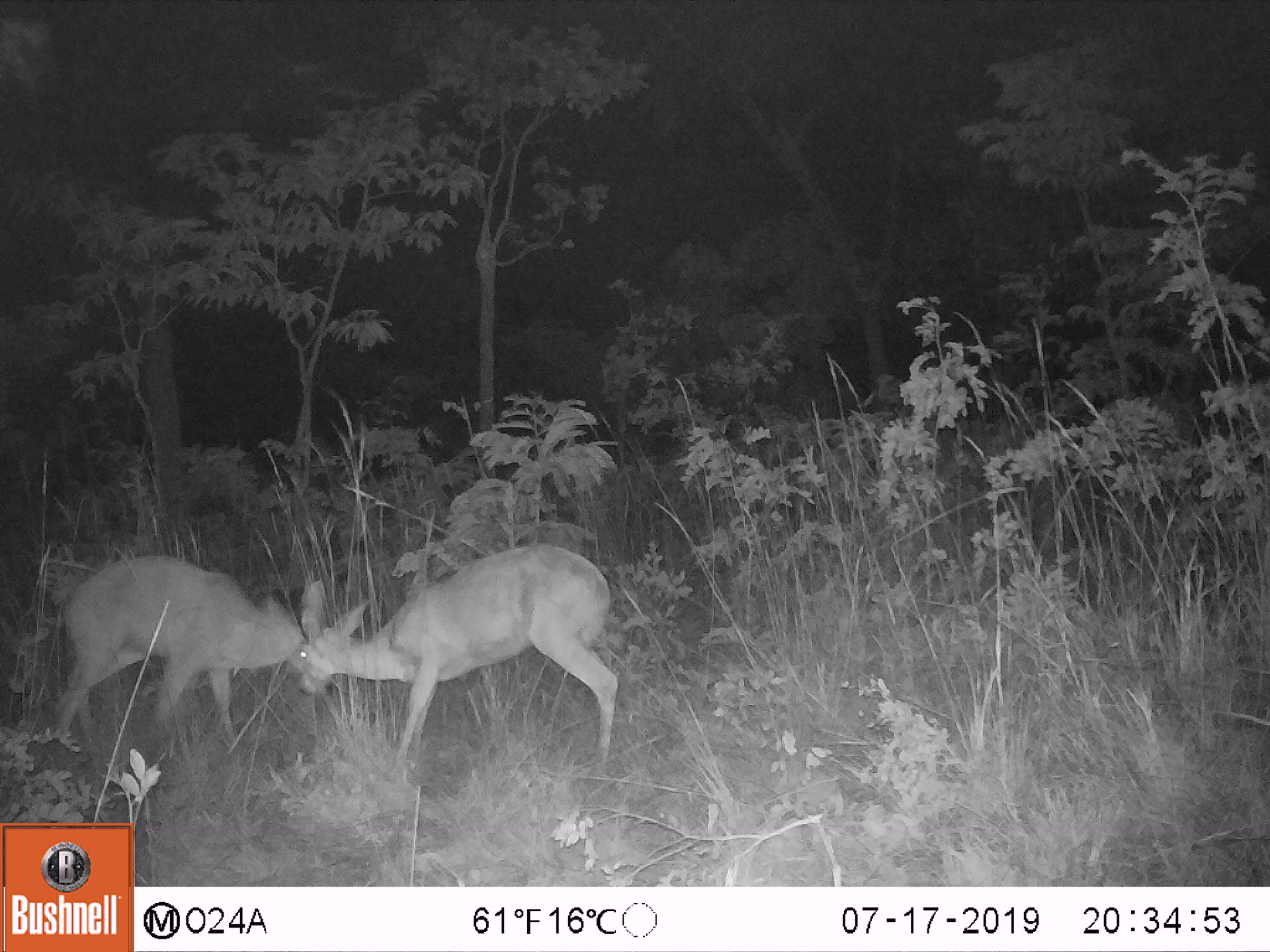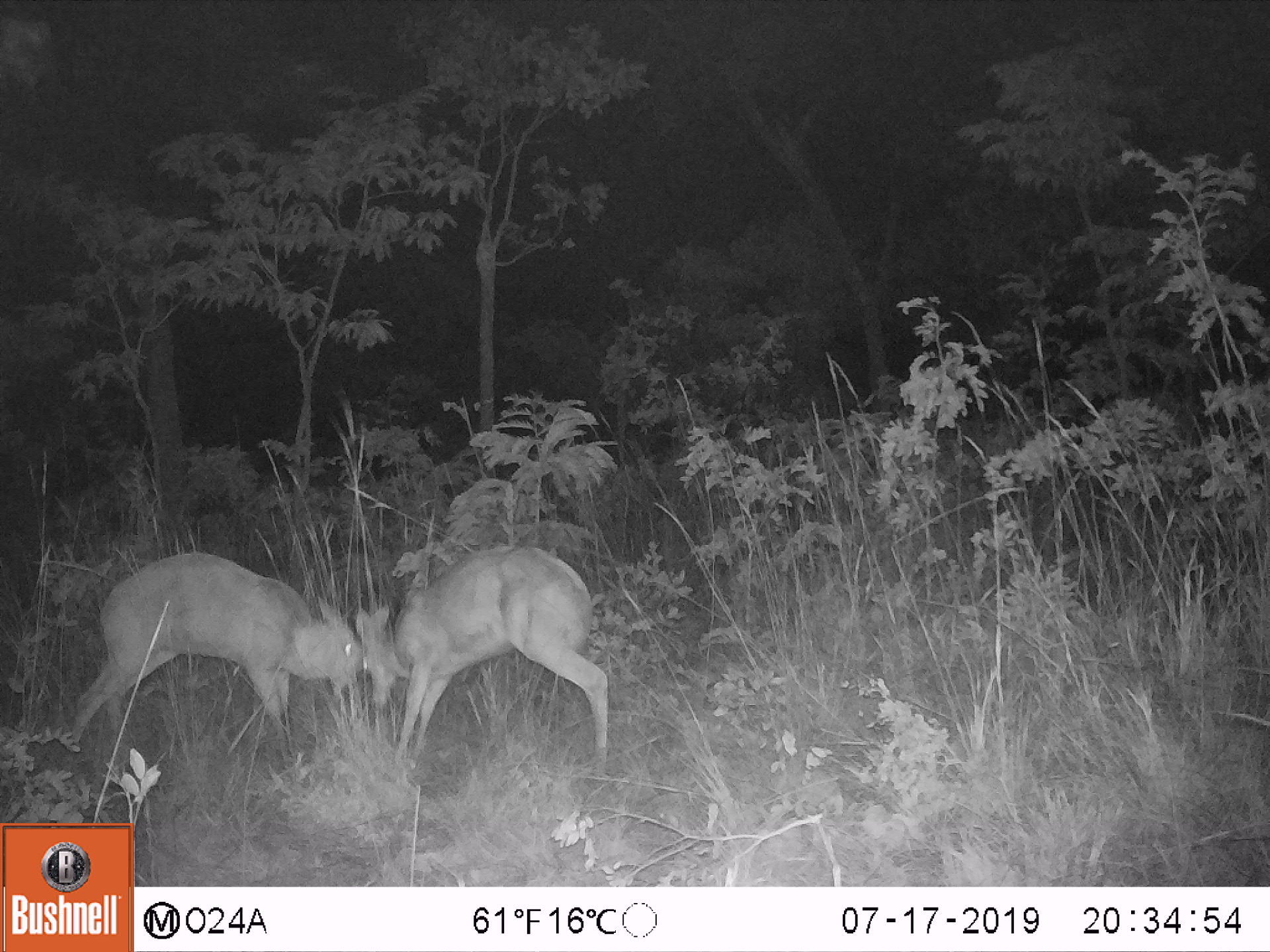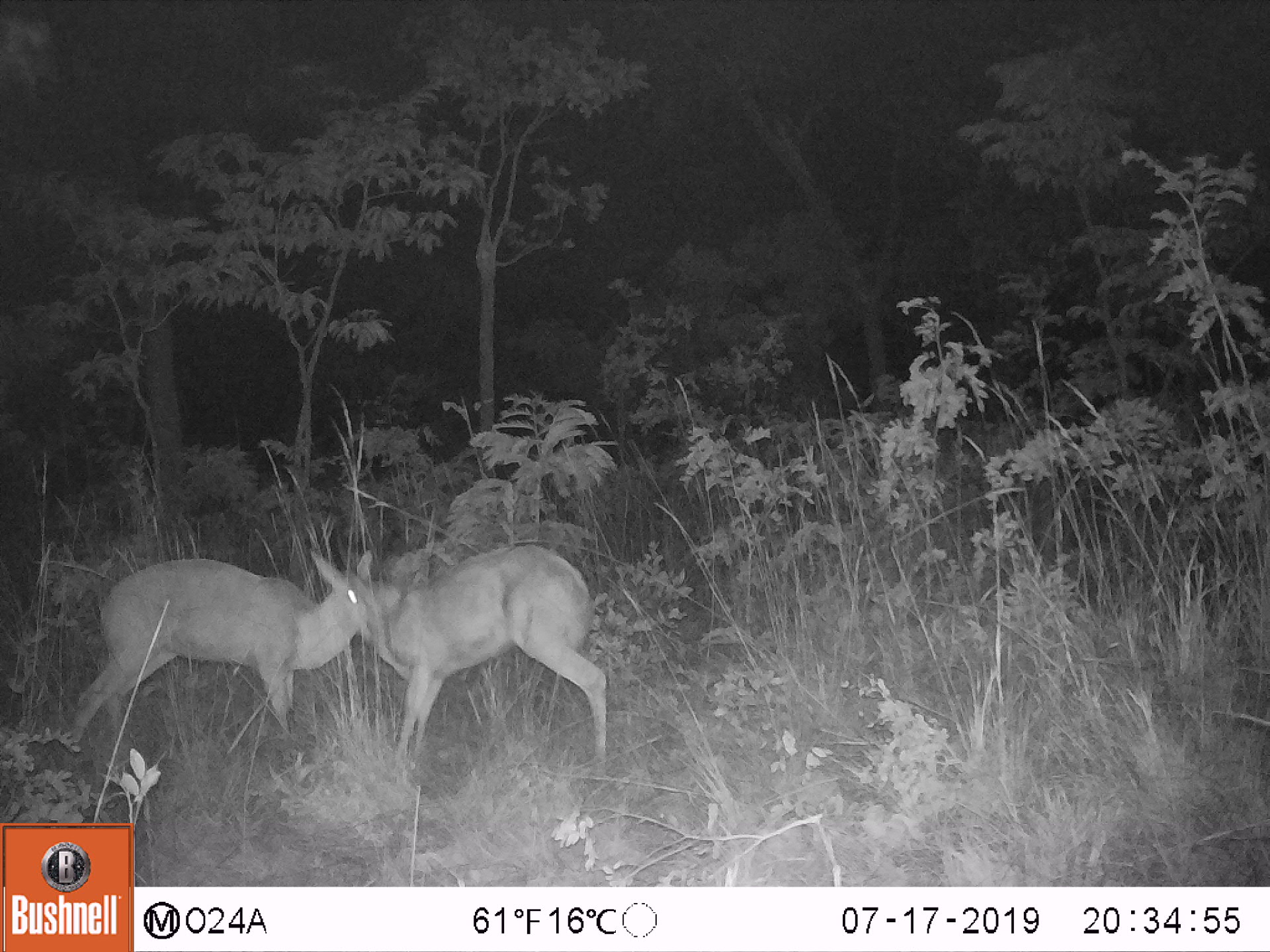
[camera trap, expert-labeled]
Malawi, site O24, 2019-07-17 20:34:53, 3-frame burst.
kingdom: Animalia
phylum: Chordata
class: Mammalia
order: Artiodactyla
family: Bovidae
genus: Redunca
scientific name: Redunca arundinum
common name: southern reedbuck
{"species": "southern reedbuck (Redunca arundinum)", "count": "2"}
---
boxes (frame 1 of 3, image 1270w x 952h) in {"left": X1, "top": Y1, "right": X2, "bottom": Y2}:
southern reedbuck: {"left": 295, "top": 540, "right": 623, "bottom": 769}; {"left": 47, "top": 549, "right": 318, "bottom": 750}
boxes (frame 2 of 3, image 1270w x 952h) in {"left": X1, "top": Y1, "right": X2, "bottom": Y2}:
southern reedbuck: {"left": 66, "top": 545, "right": 366, "bottom": 756}; {"left": 356, "top": 537, "right": 613, "bottom": 782}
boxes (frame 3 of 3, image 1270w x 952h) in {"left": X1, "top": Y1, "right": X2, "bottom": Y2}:
southern reedbuck: {"left": 69, "top": 514, "right": 395, "bottom": 754}; {"left": 348, "top": 529, "right": 610, "bottom": 781}